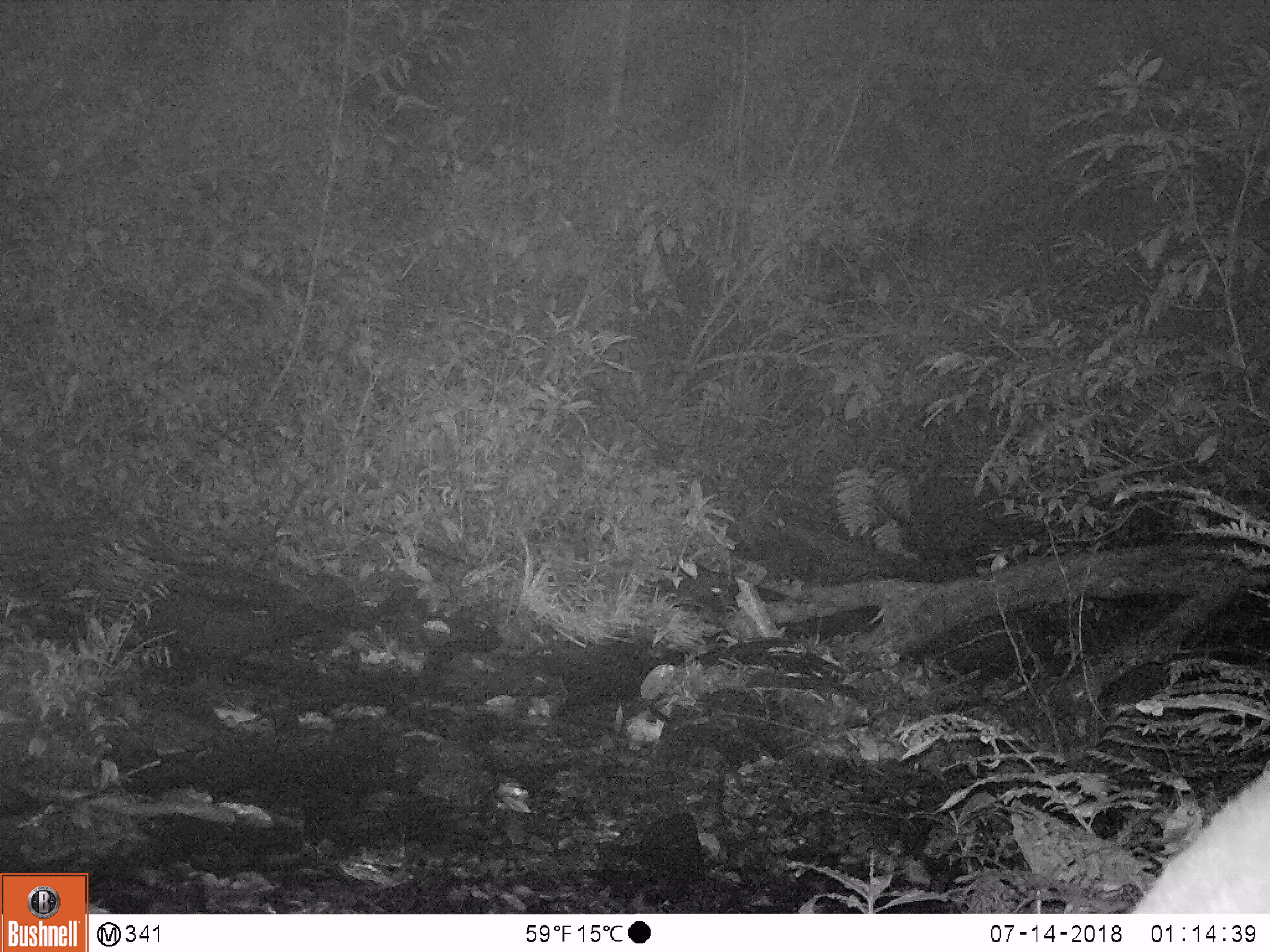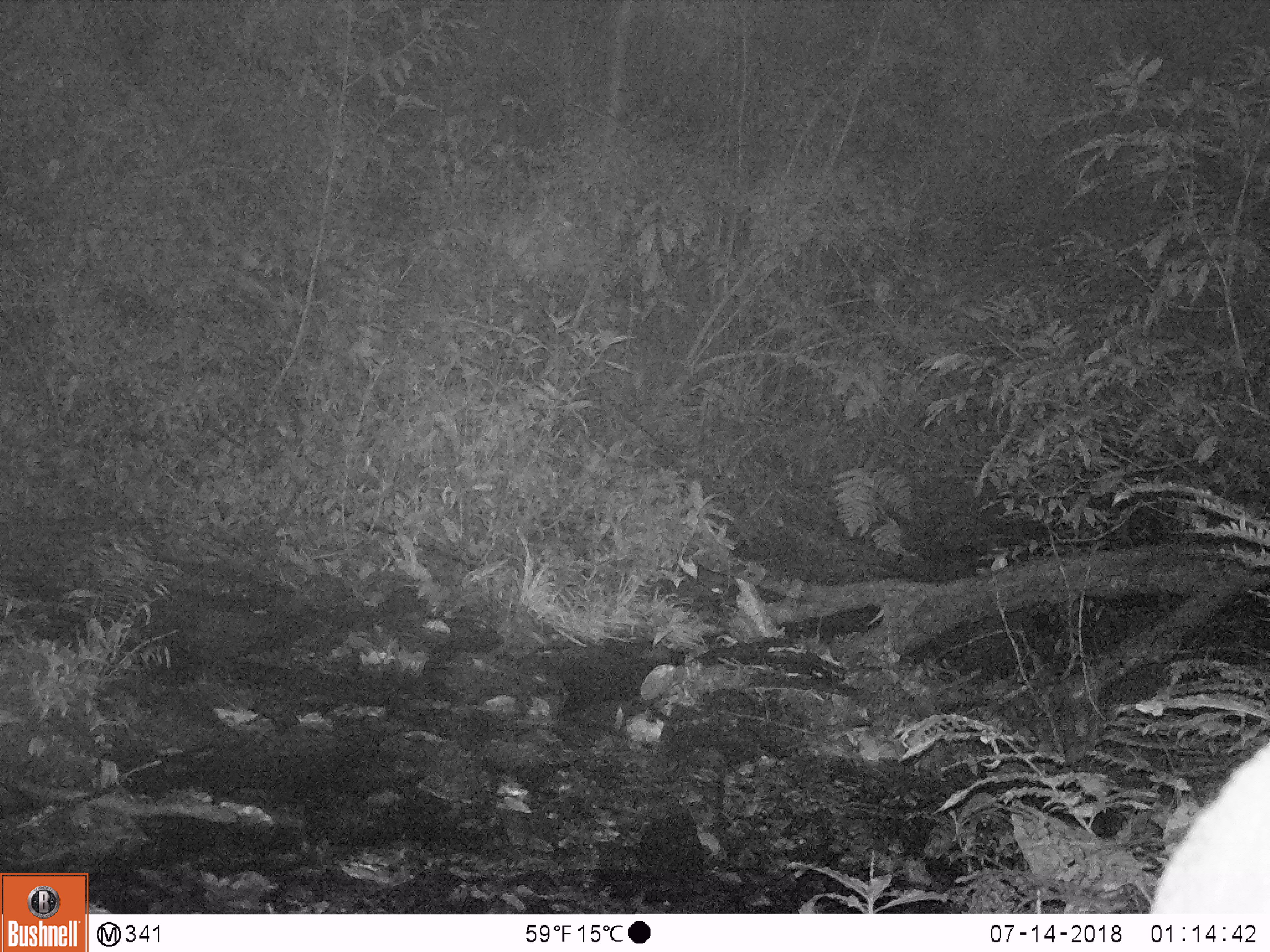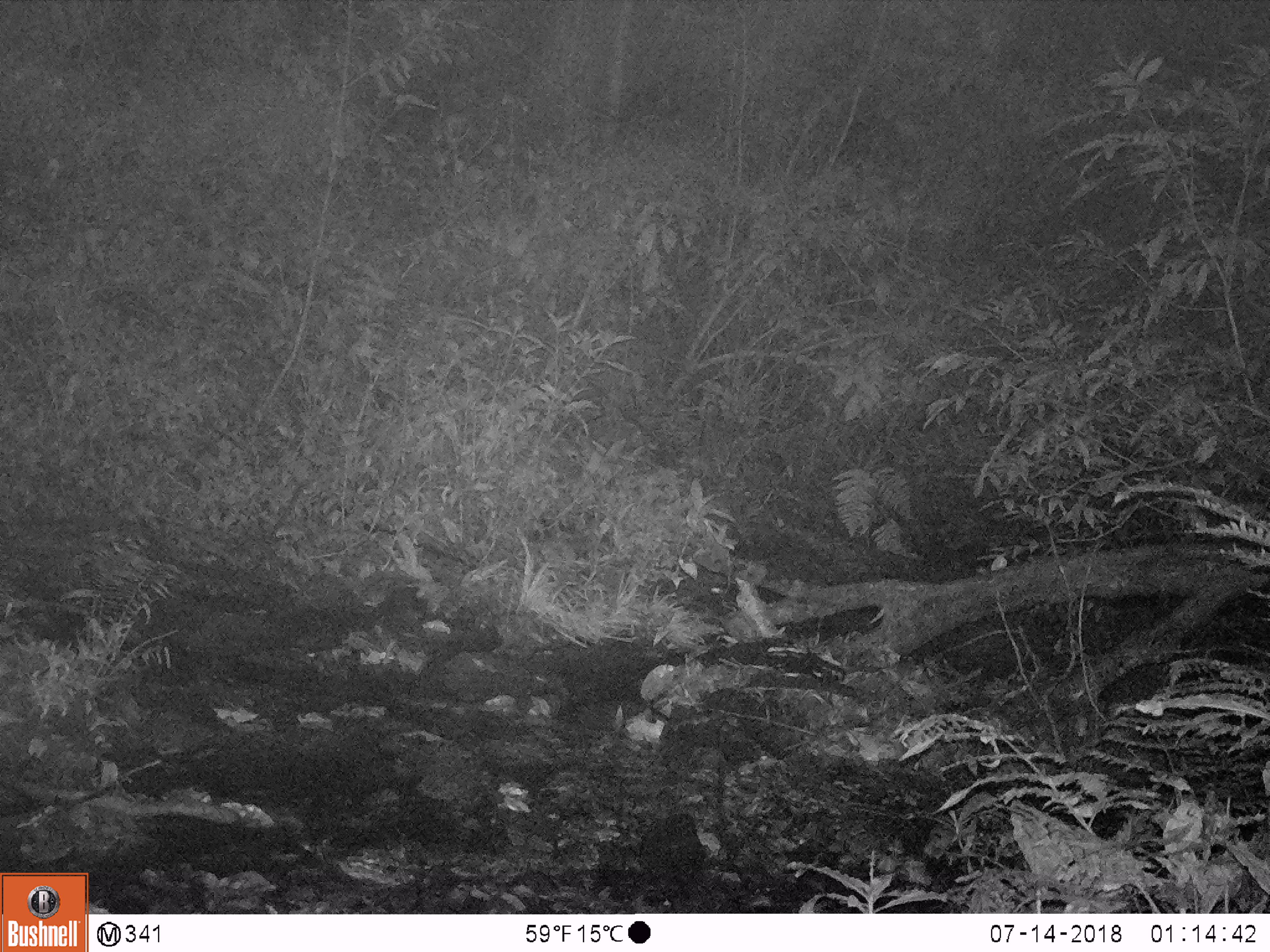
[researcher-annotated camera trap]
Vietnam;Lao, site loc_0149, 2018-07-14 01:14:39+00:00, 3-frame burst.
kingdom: Animalia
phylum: Chordata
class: Mammalia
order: Artiodactyla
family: Cervidae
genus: Muntiacus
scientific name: Muntiacus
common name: muntjacs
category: unidentified muntjac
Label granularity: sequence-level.